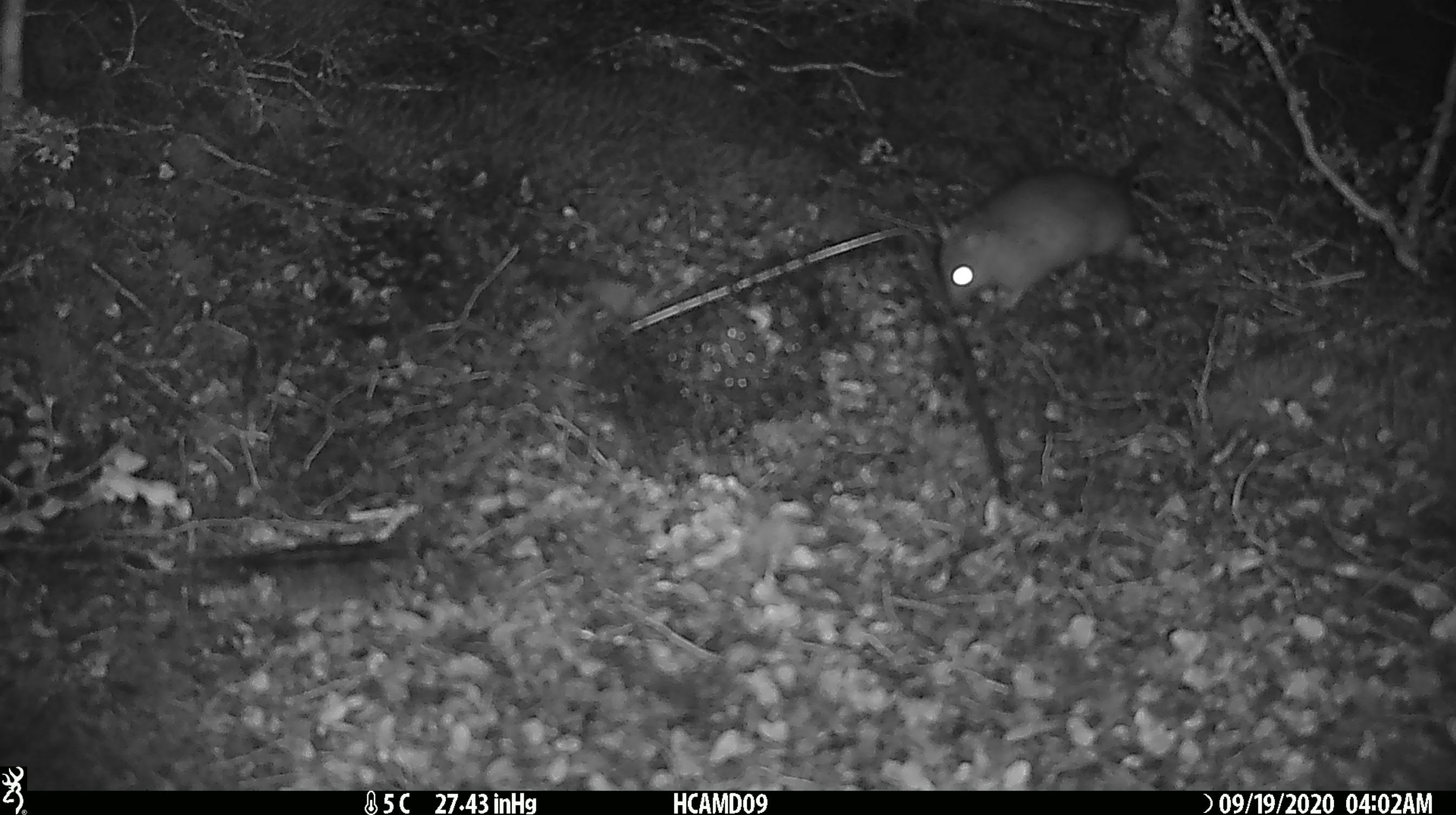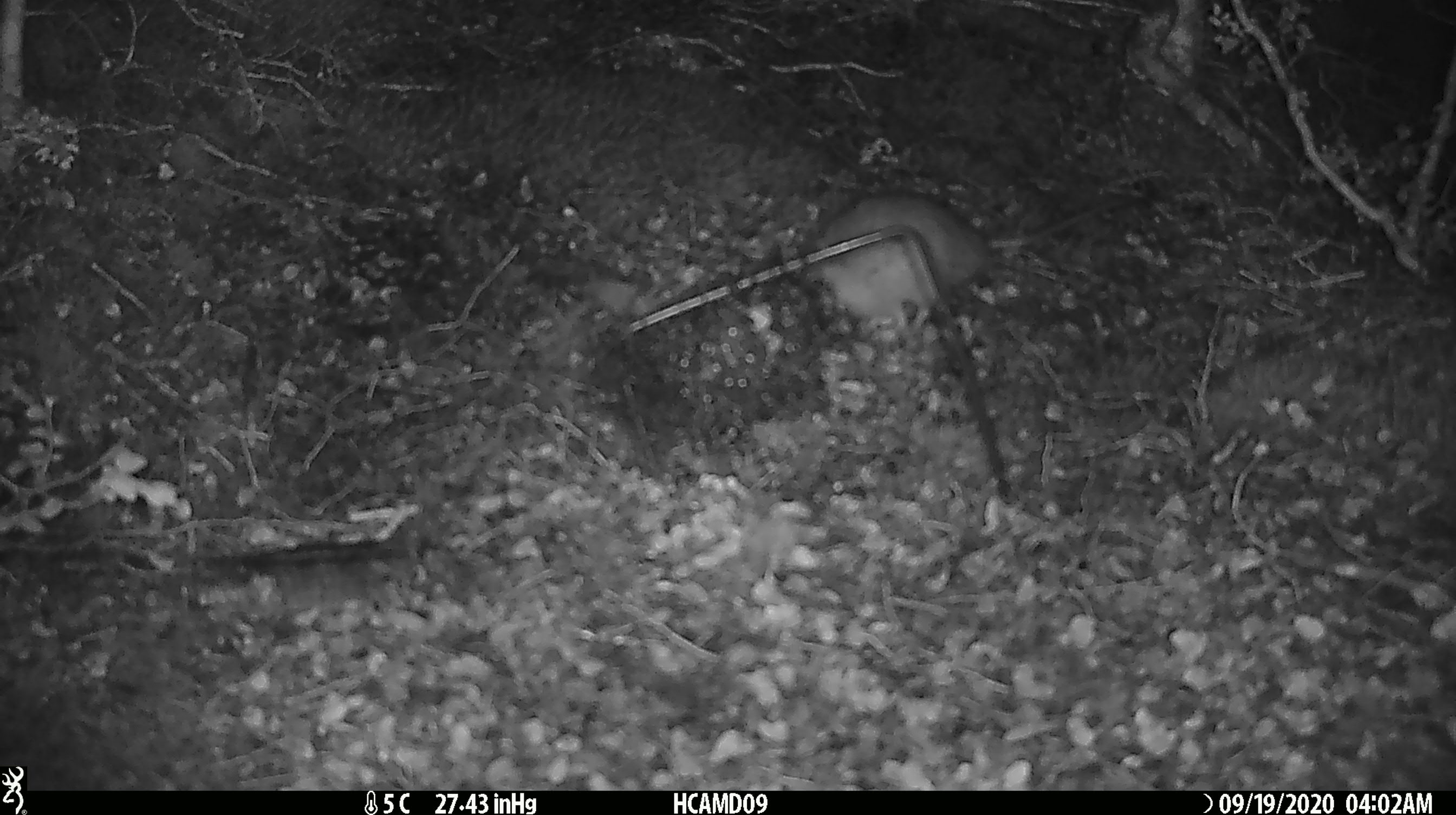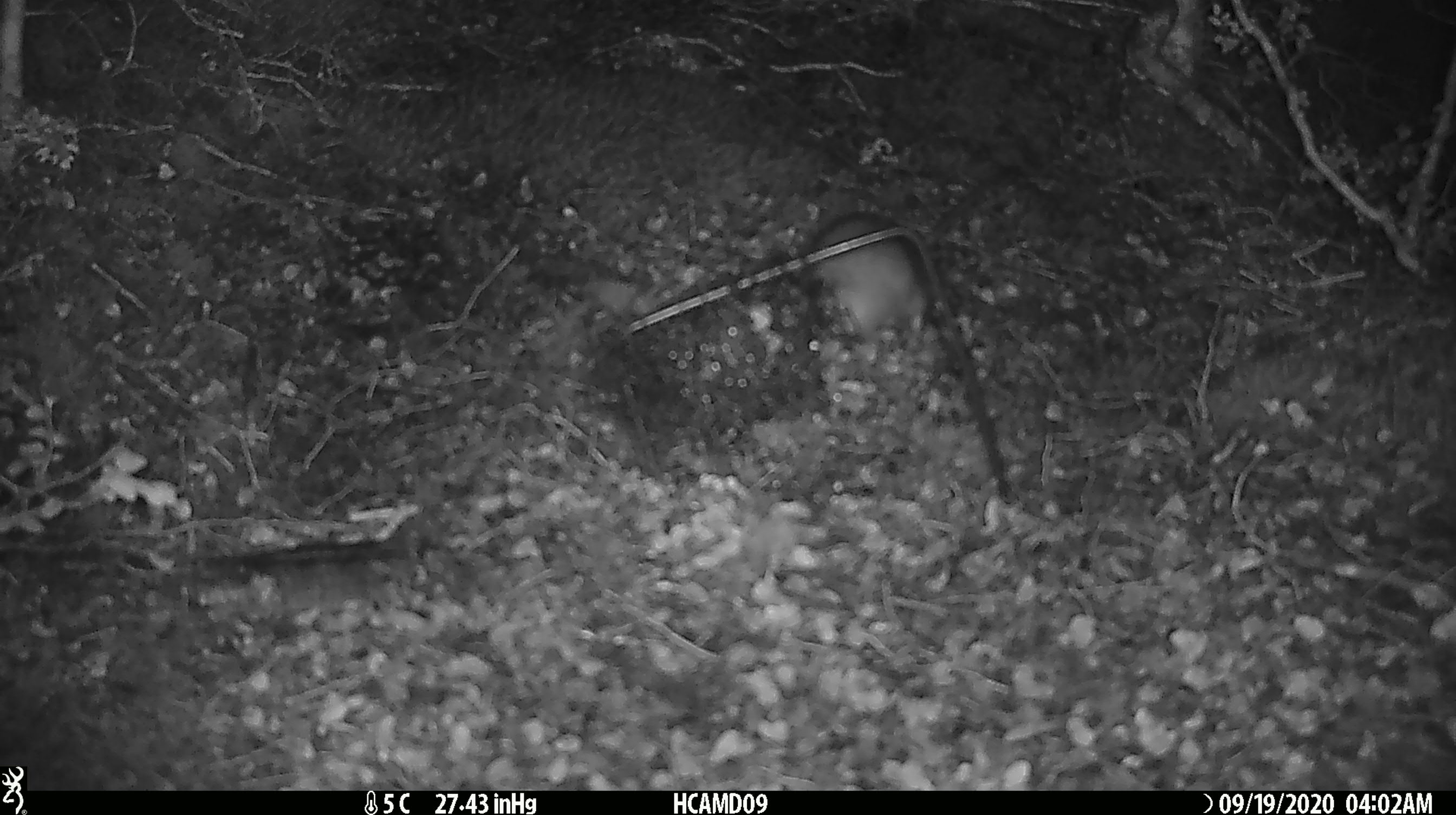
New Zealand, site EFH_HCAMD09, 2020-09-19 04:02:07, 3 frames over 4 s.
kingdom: Animalia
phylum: Chordata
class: Mammalia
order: Rodentia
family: Muridae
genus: Rattus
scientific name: Rattus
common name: rat